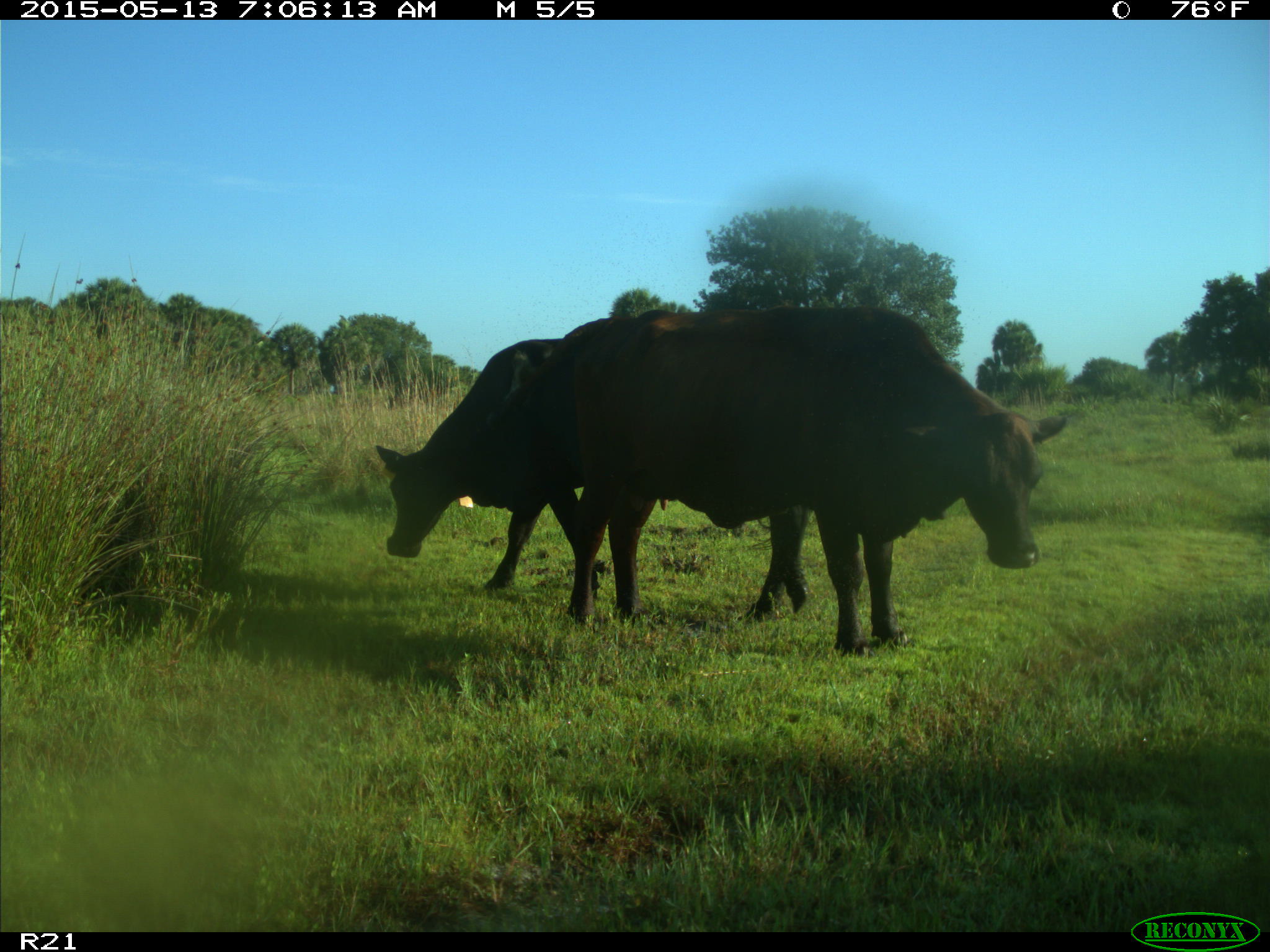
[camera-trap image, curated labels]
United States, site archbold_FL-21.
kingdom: Animalia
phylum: Chordata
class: Mammalia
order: Artiodactyla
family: Bovidae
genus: Bos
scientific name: Bos taurus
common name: domestic cow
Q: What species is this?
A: Bos taurus (domestic cow).